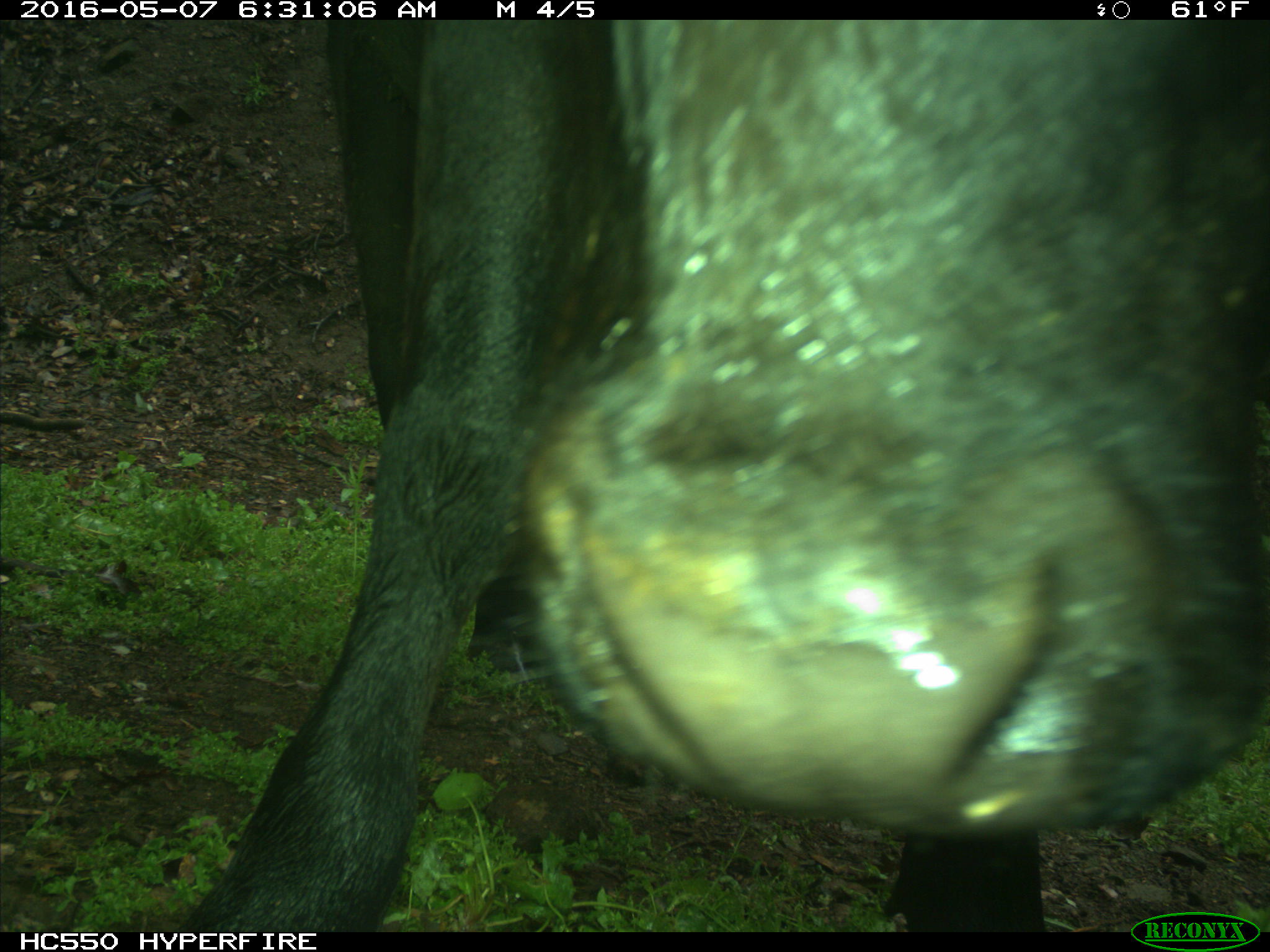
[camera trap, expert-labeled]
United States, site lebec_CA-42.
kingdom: Animalia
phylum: Chordata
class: Mammalia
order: Artiodactyla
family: Bovidae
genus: Bos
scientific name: Bos taurus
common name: domestic cow